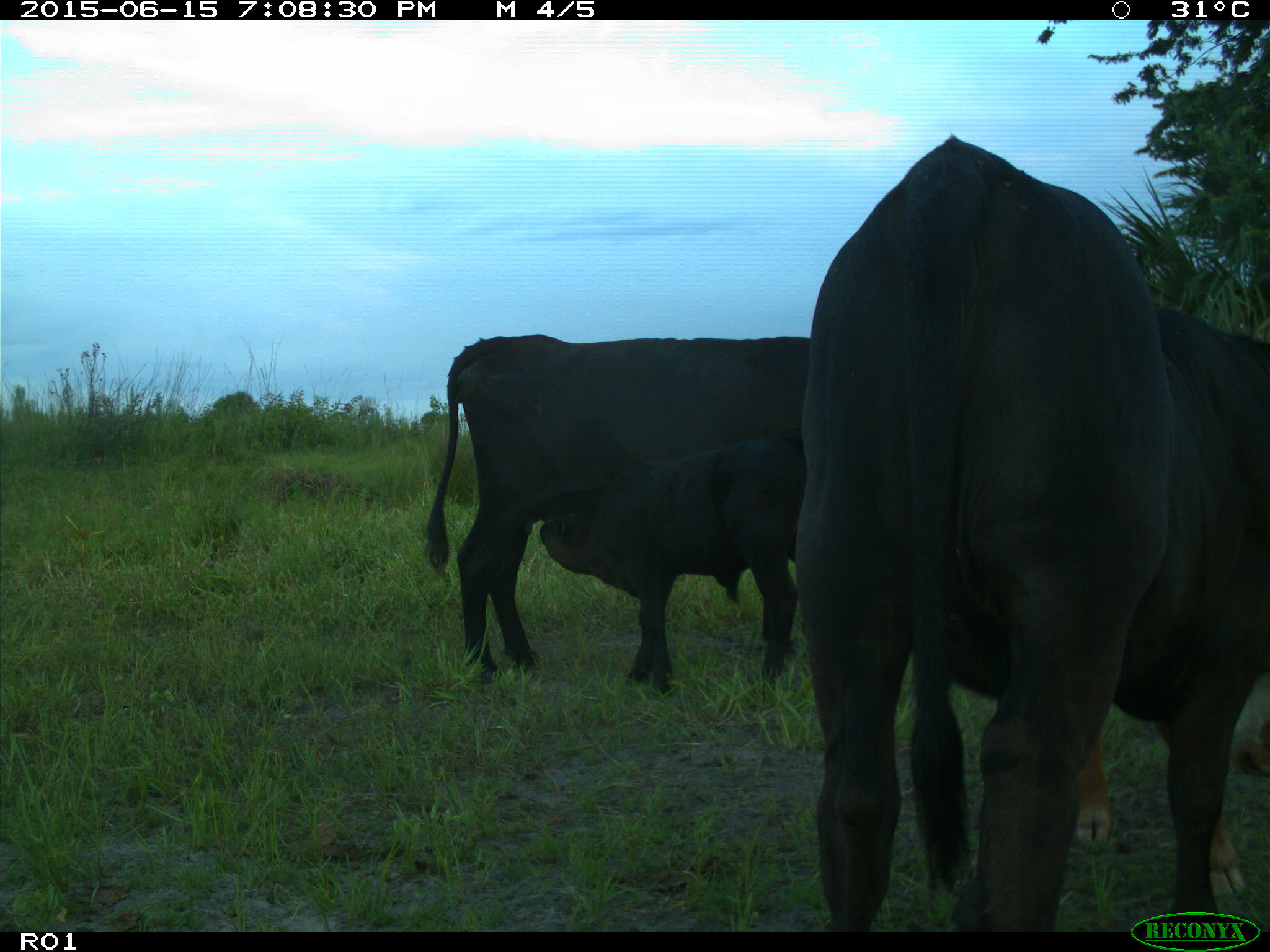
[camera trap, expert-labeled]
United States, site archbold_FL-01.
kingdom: Animalia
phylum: Chordata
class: Mammalia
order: Artiodactyla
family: Bovidae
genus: Bos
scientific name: Bos taurus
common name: domestic cow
Bos taurus (domestic cow).